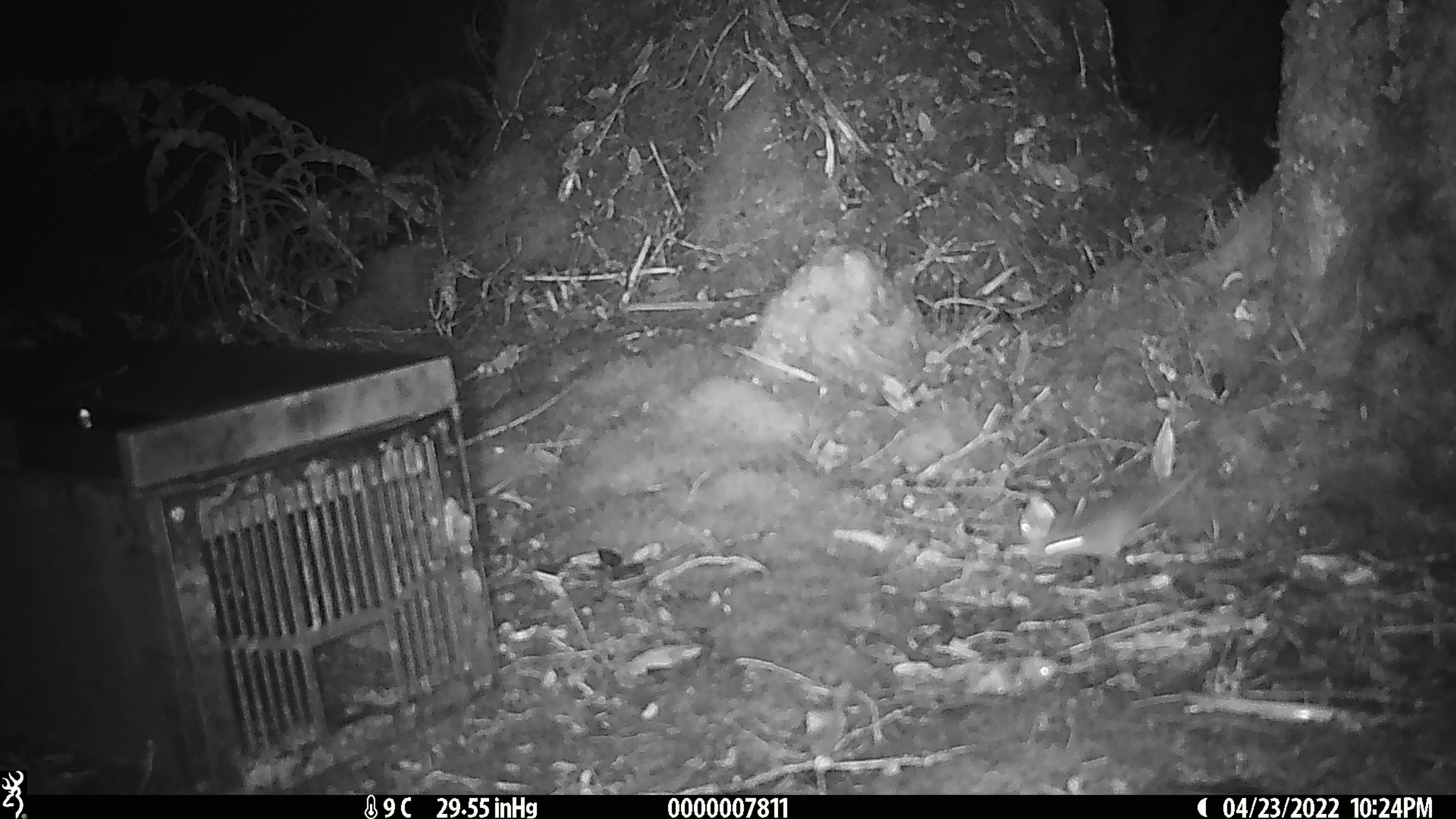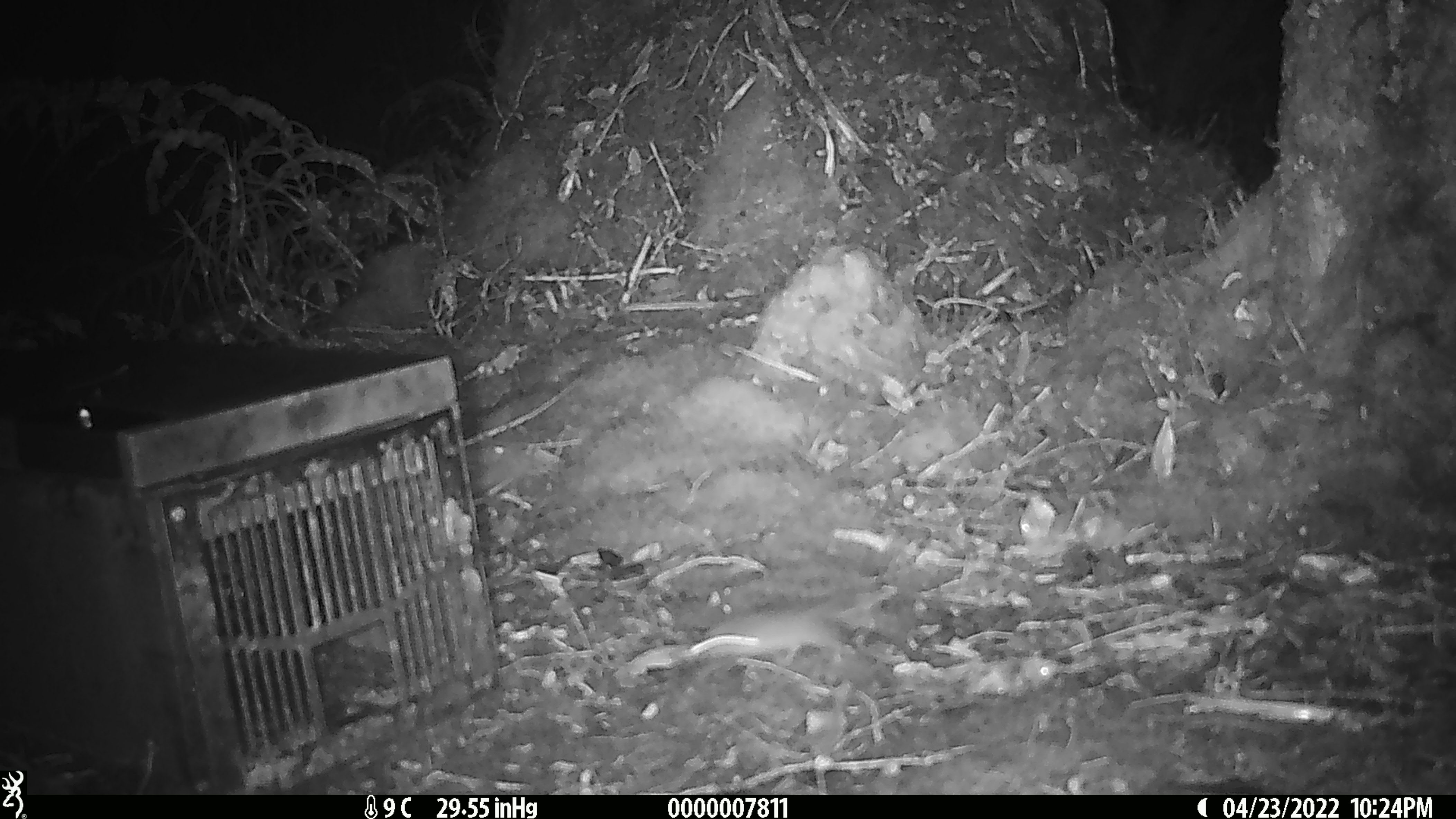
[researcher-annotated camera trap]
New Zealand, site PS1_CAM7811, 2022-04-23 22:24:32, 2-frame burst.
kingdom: Animalia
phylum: Chordata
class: Mammalia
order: Rodentia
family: Muridae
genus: Mus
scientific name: Mus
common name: mouse